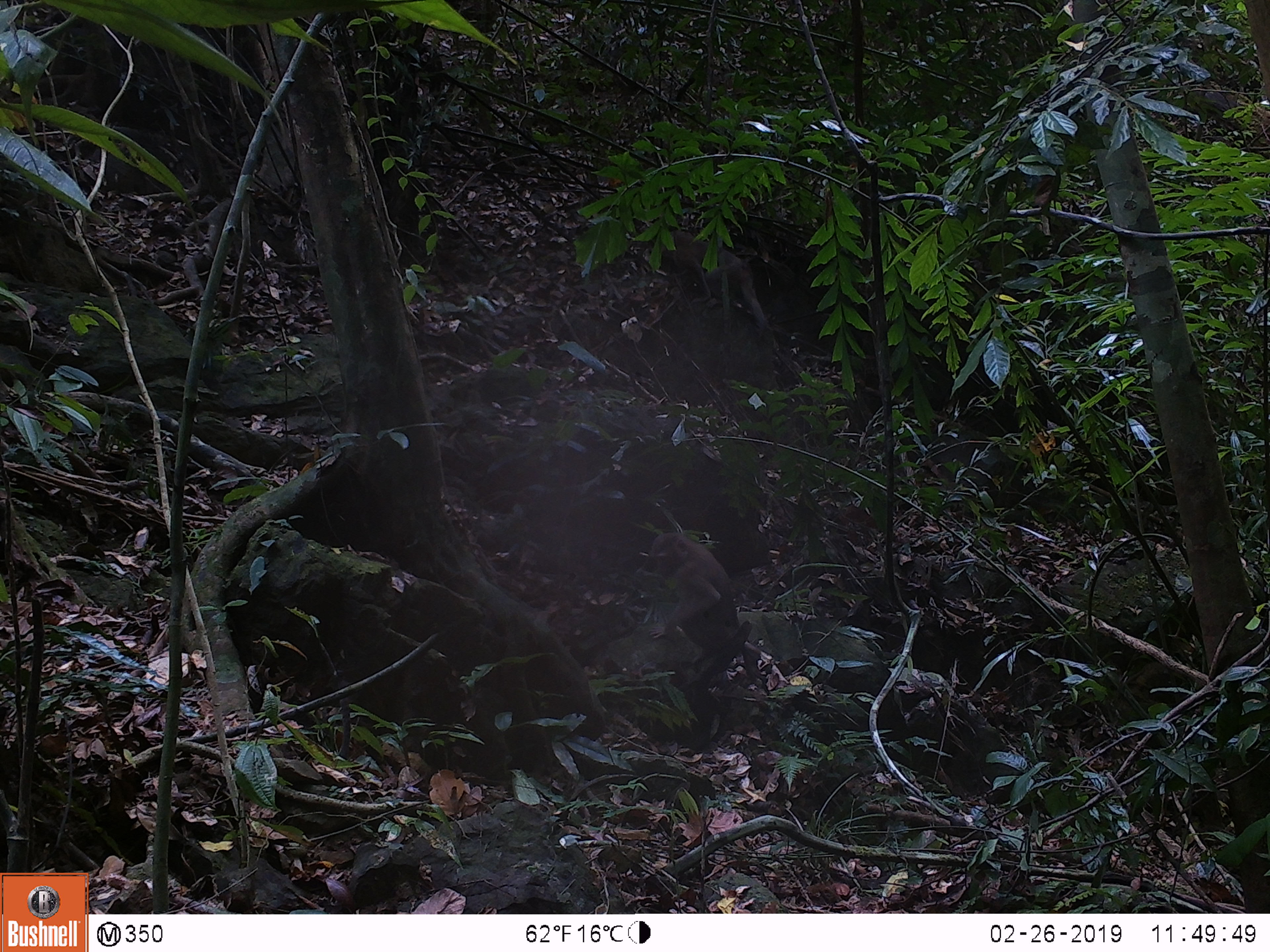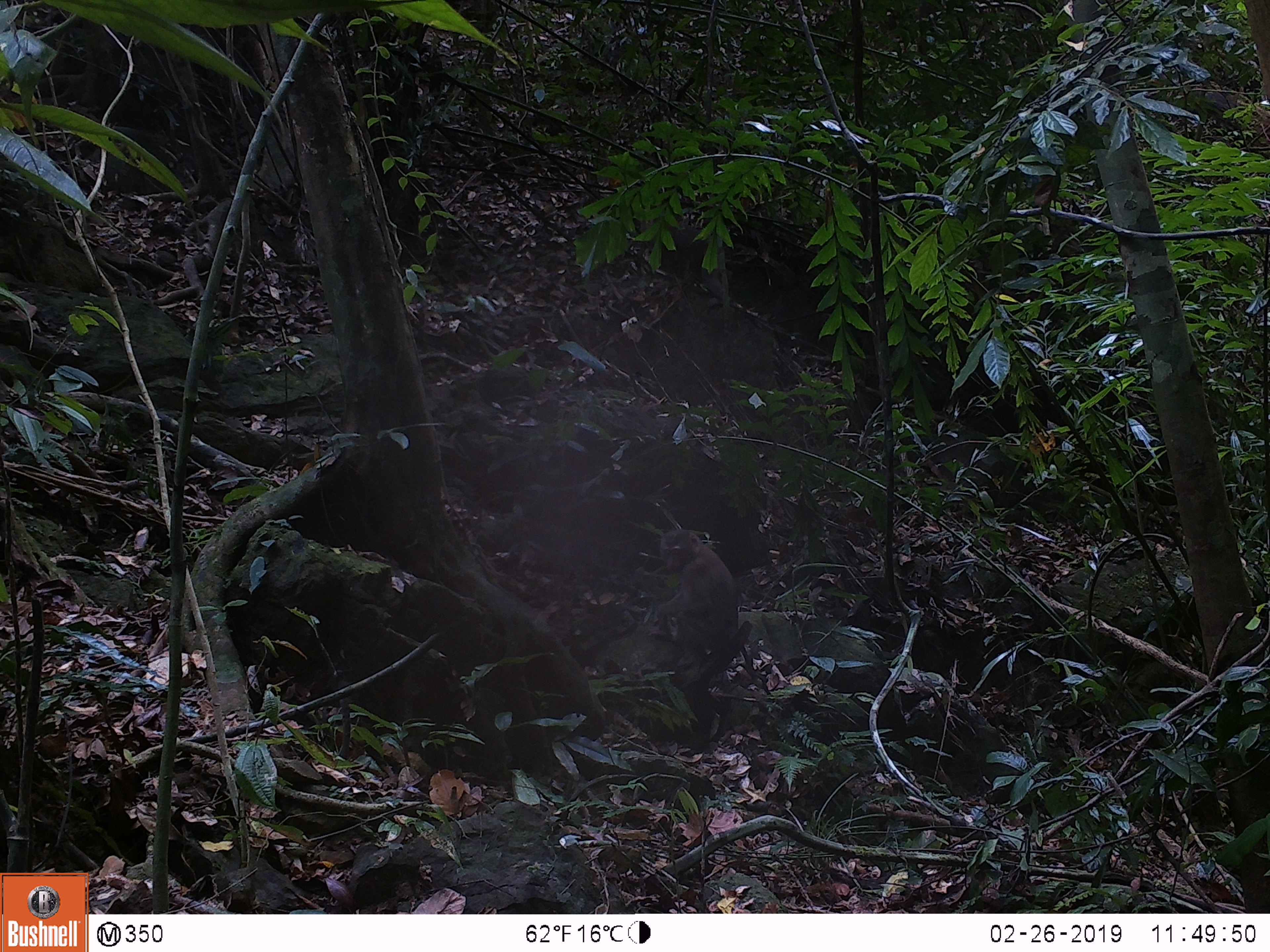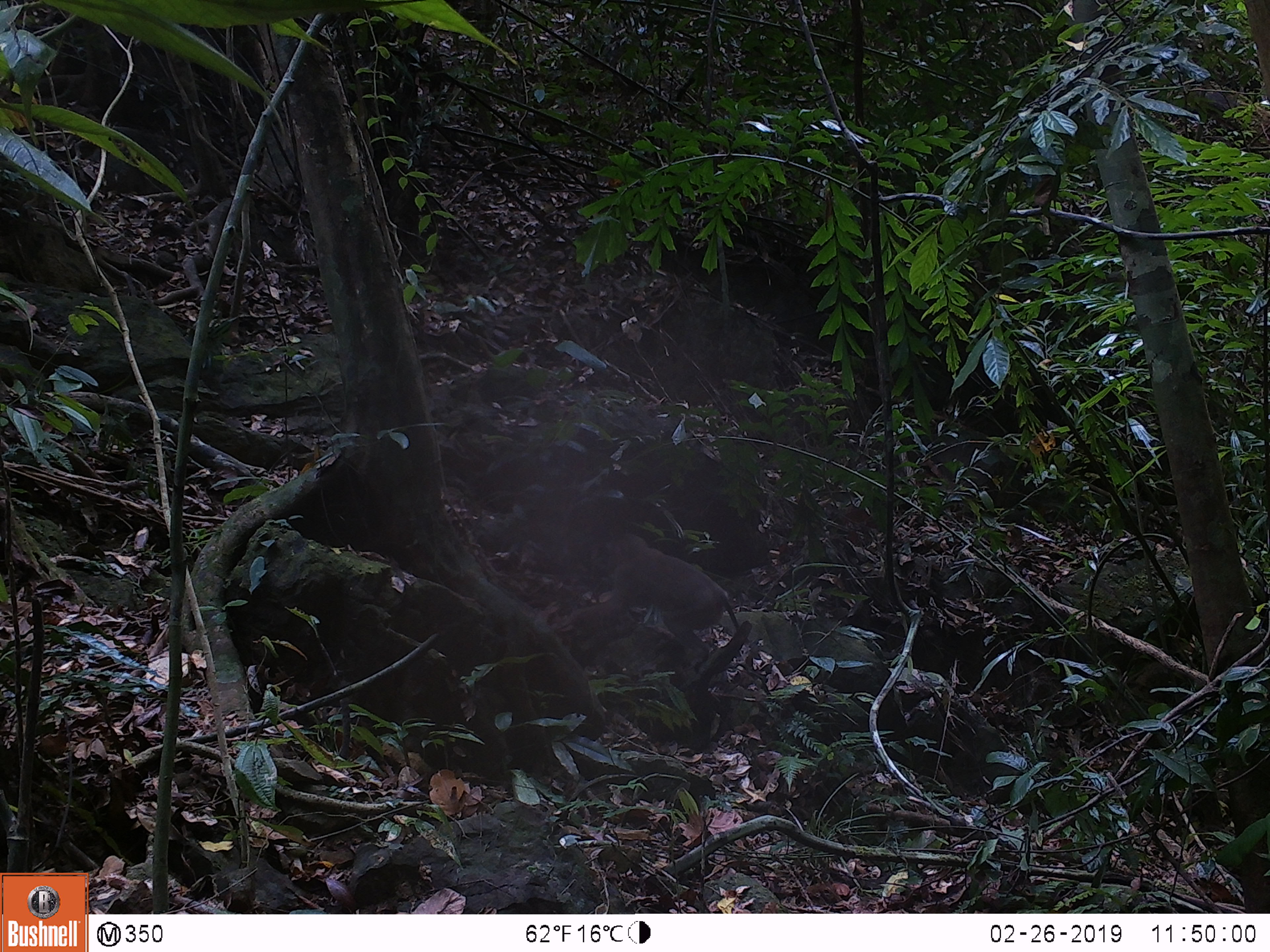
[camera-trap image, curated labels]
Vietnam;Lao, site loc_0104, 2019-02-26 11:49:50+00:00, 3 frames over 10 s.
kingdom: Animalia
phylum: Chordata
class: Mammalia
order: Primates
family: Cercopithecidae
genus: Macaca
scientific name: Macaca nemestrina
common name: pig-tailed macaque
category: pig tailed macaque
Pig tailed macaque (pig-tailed macaque) (Macaca nemestrina). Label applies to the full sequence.